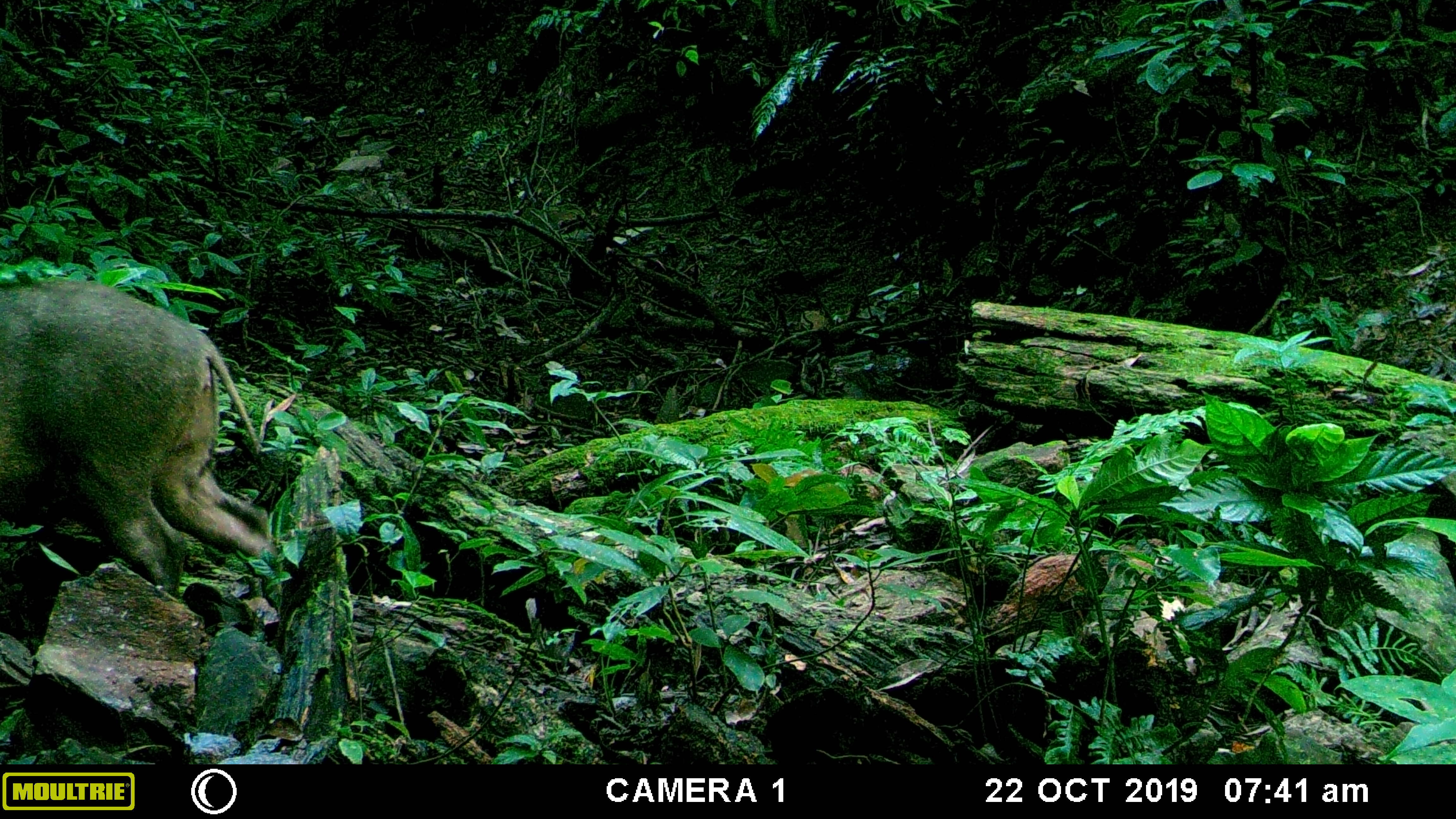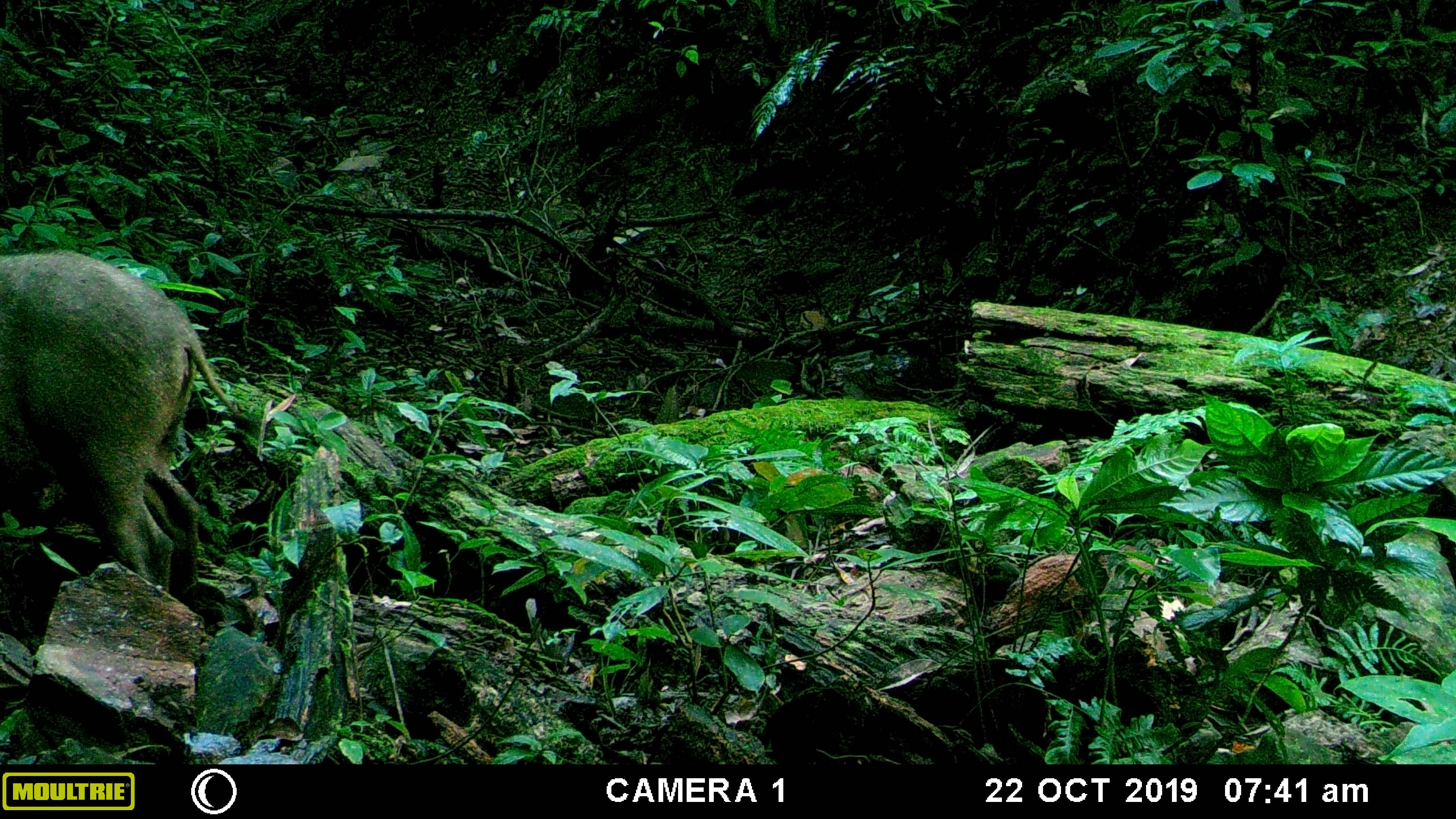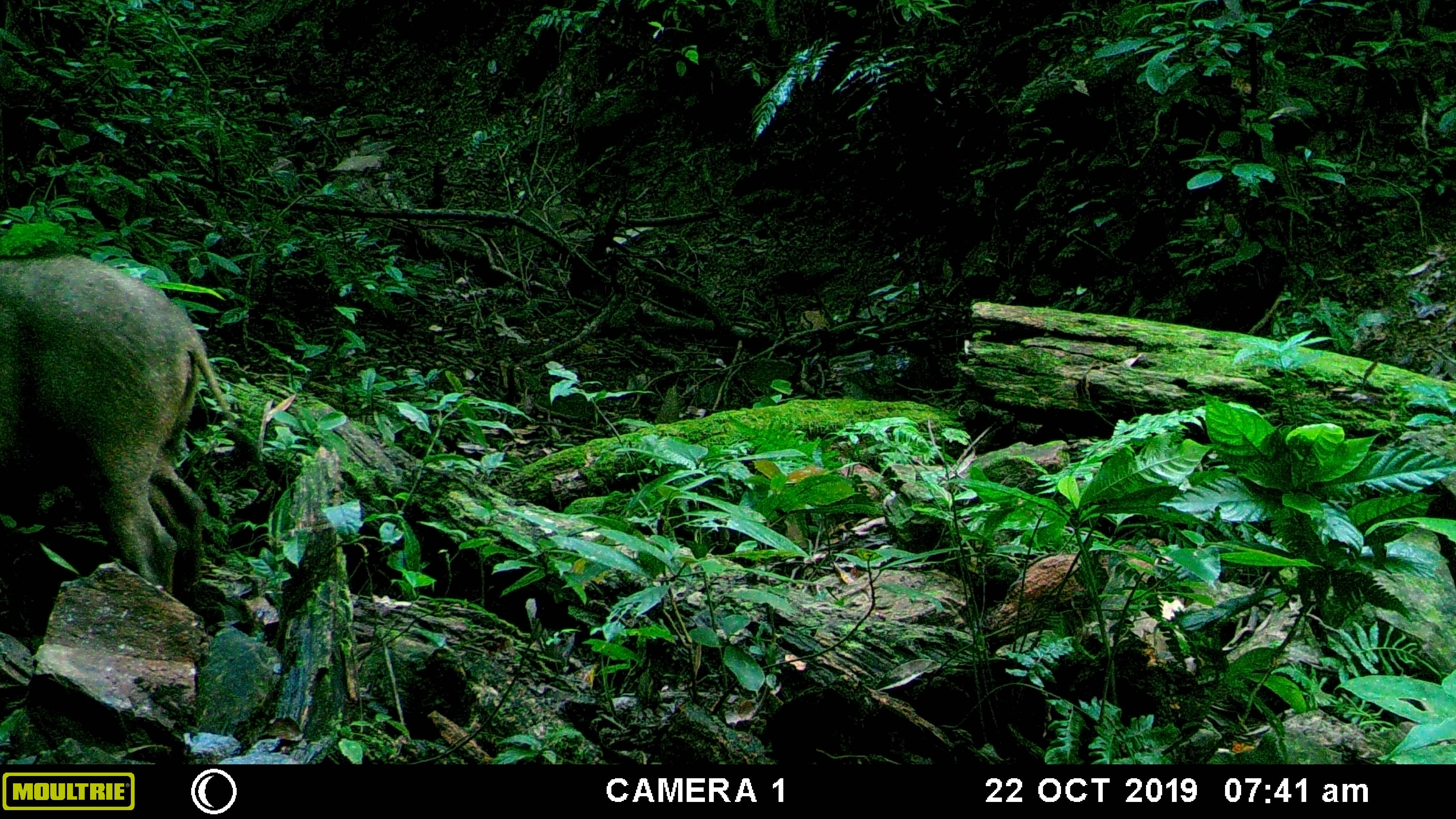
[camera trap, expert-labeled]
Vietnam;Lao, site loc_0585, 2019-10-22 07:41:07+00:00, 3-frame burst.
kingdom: Animalia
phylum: Chordata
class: Mammalia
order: Artiodactyla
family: Suidae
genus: Sus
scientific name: Sus scrofa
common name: eurasian wild pig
Eurasian wild pig (Sus scrofa). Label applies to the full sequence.